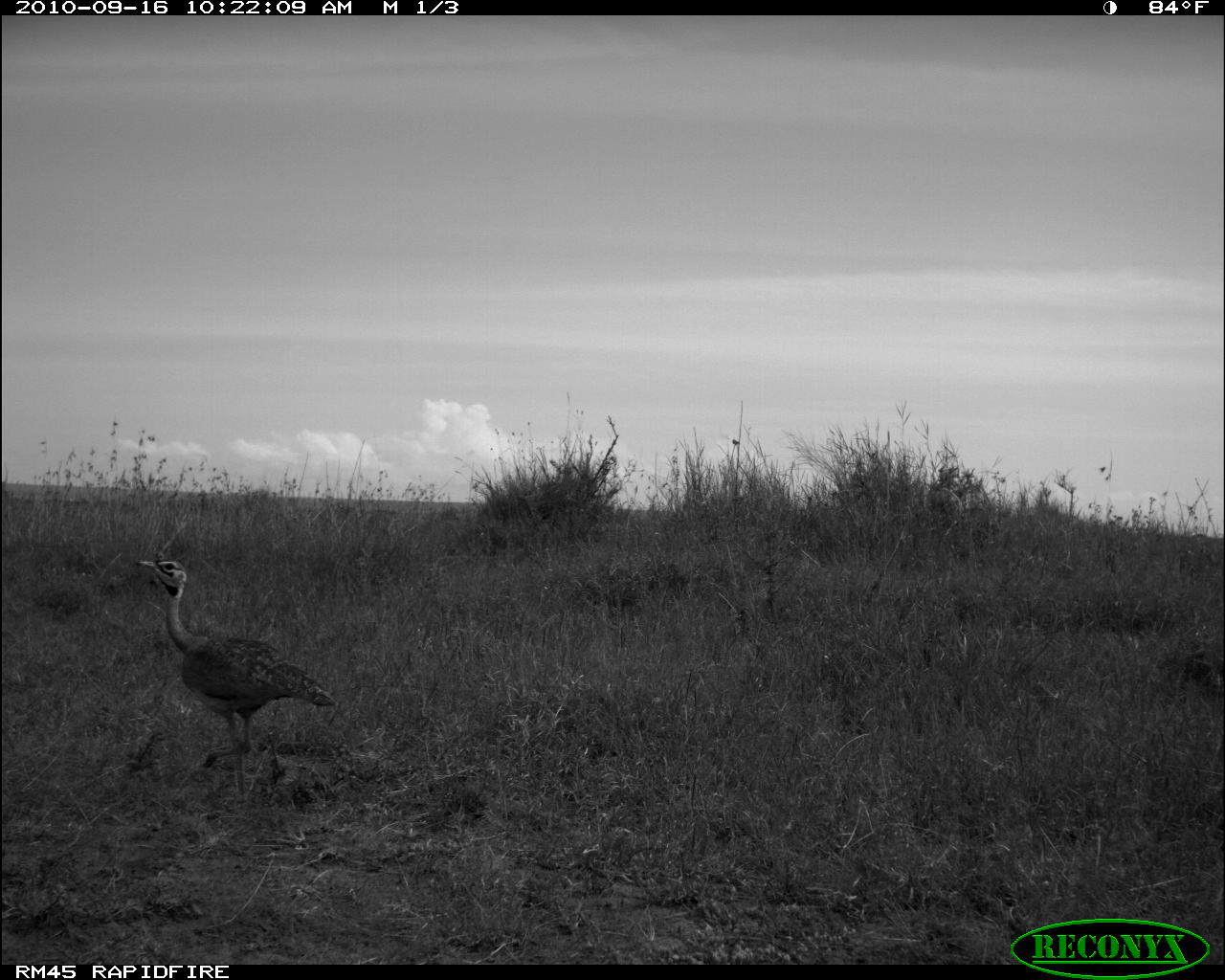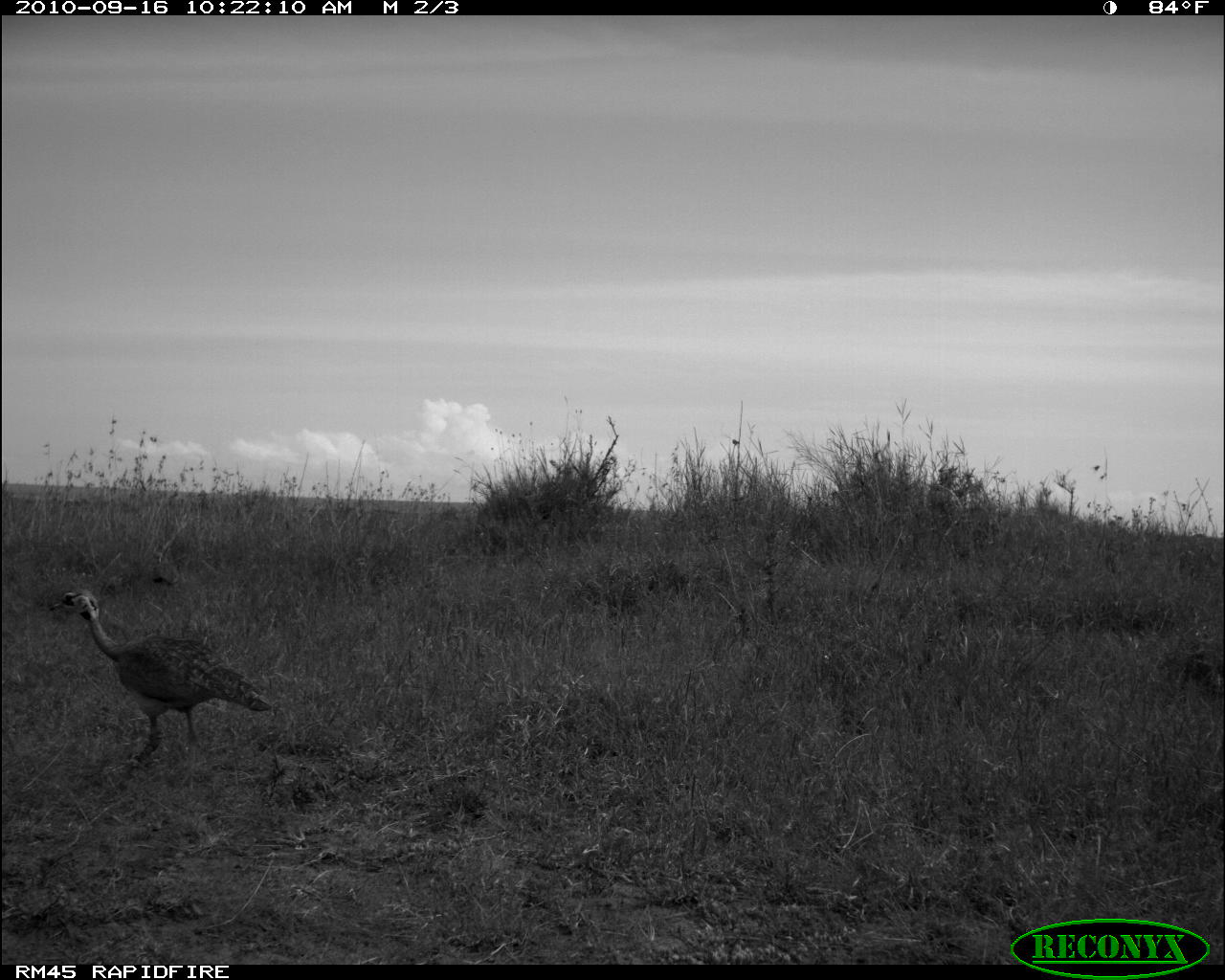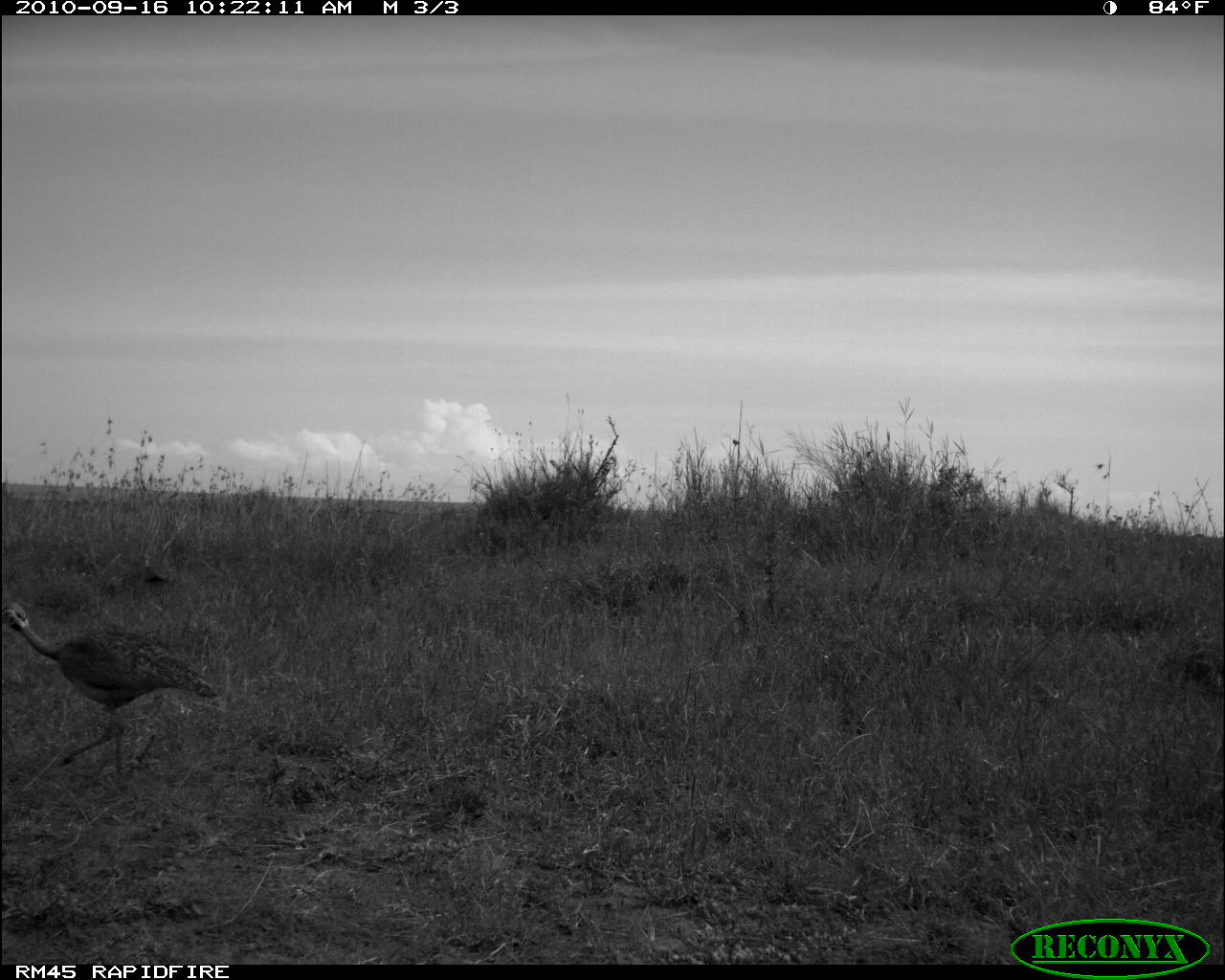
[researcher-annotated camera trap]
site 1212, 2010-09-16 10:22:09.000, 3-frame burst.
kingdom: Animalia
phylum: Chordata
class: Aves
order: Otidiformes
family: Otididae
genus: Eupodotis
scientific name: Eupodotis senegalensis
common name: white-bellied bustard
Eupodotis senegalensis (white-bellied bustard), count 1.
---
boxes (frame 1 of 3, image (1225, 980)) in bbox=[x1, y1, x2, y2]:
eupodotis senegalensis: bbox=[135, 557, 336, 805]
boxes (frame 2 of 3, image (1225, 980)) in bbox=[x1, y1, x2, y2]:
eupodotis senegalensis: bbox=[48, 589, 274, 766]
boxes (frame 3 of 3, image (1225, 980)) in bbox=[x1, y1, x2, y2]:
eupodotis senegalensis: bbox=[1, 603, 220, 786]